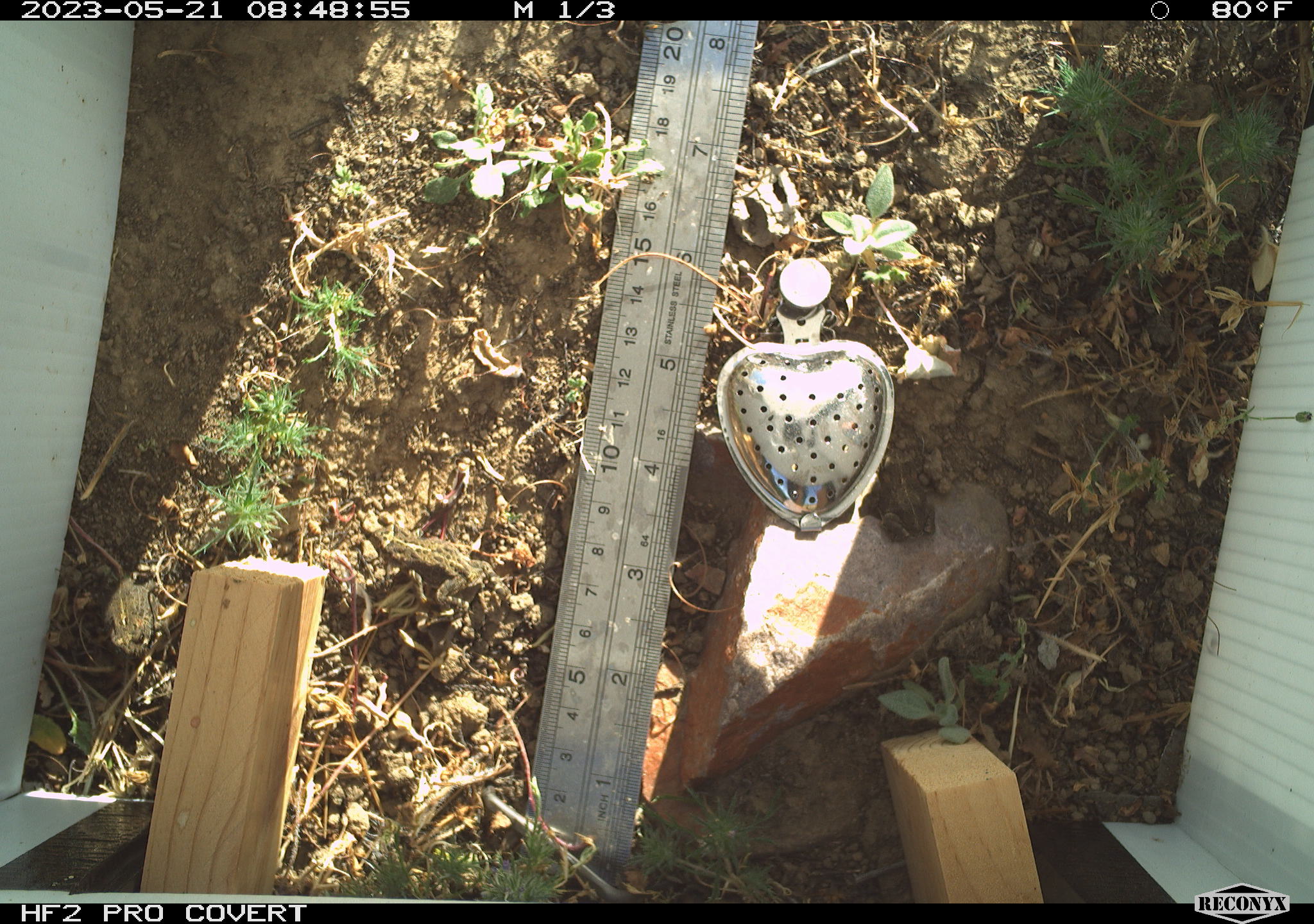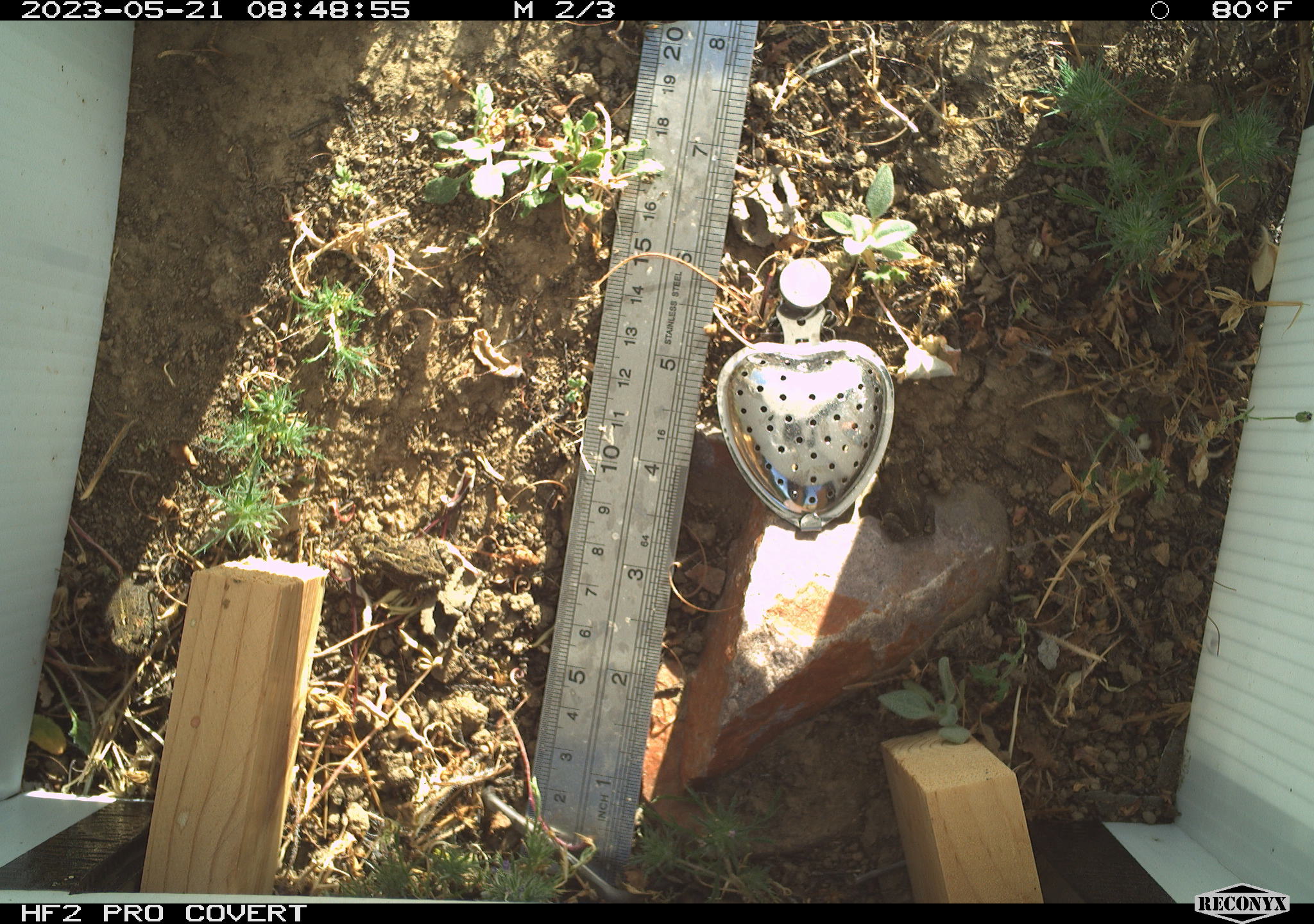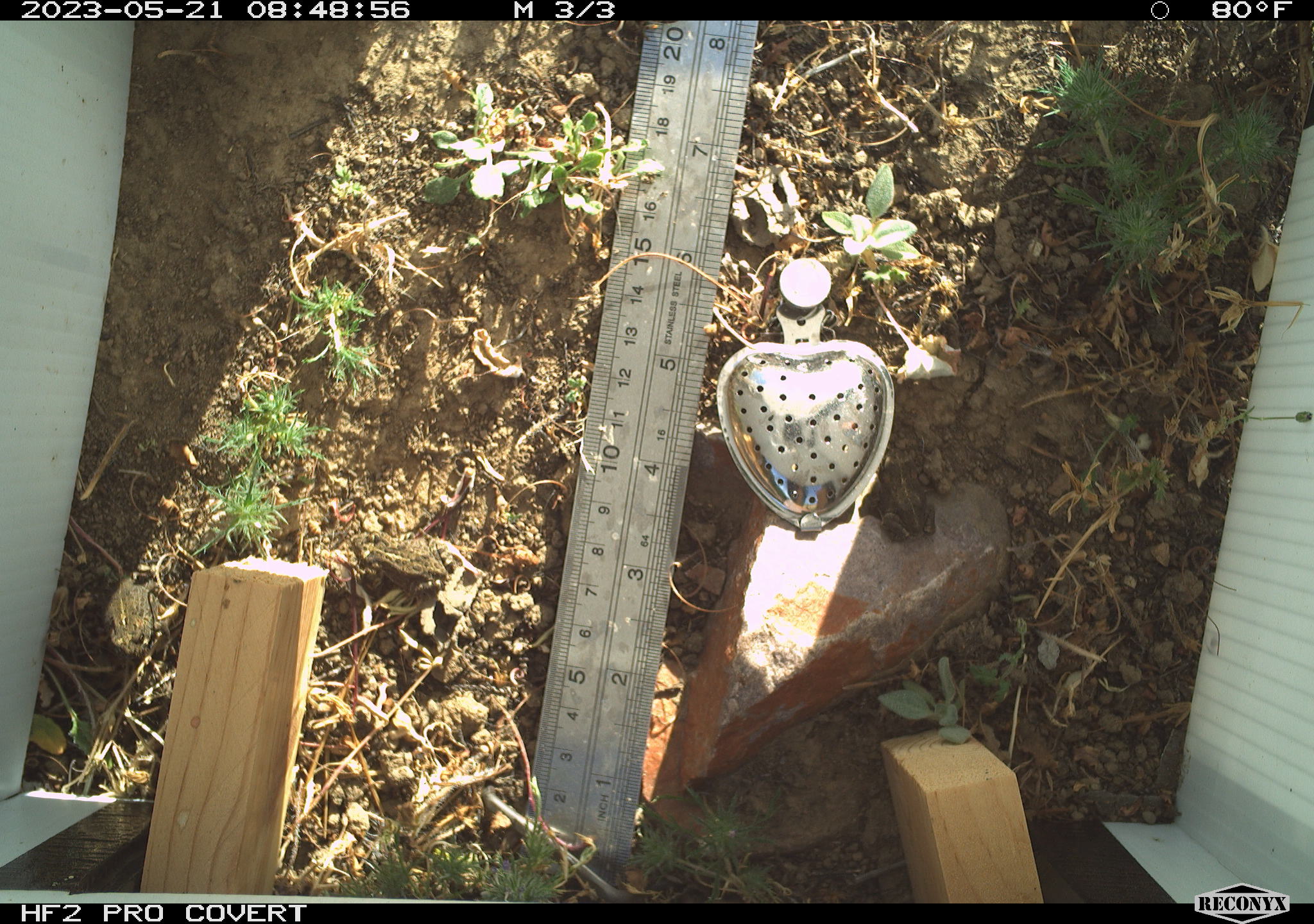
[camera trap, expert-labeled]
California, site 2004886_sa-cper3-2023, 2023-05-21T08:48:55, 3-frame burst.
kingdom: Animalia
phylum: Chordata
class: Amphibia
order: Anura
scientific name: Anura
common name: frogs